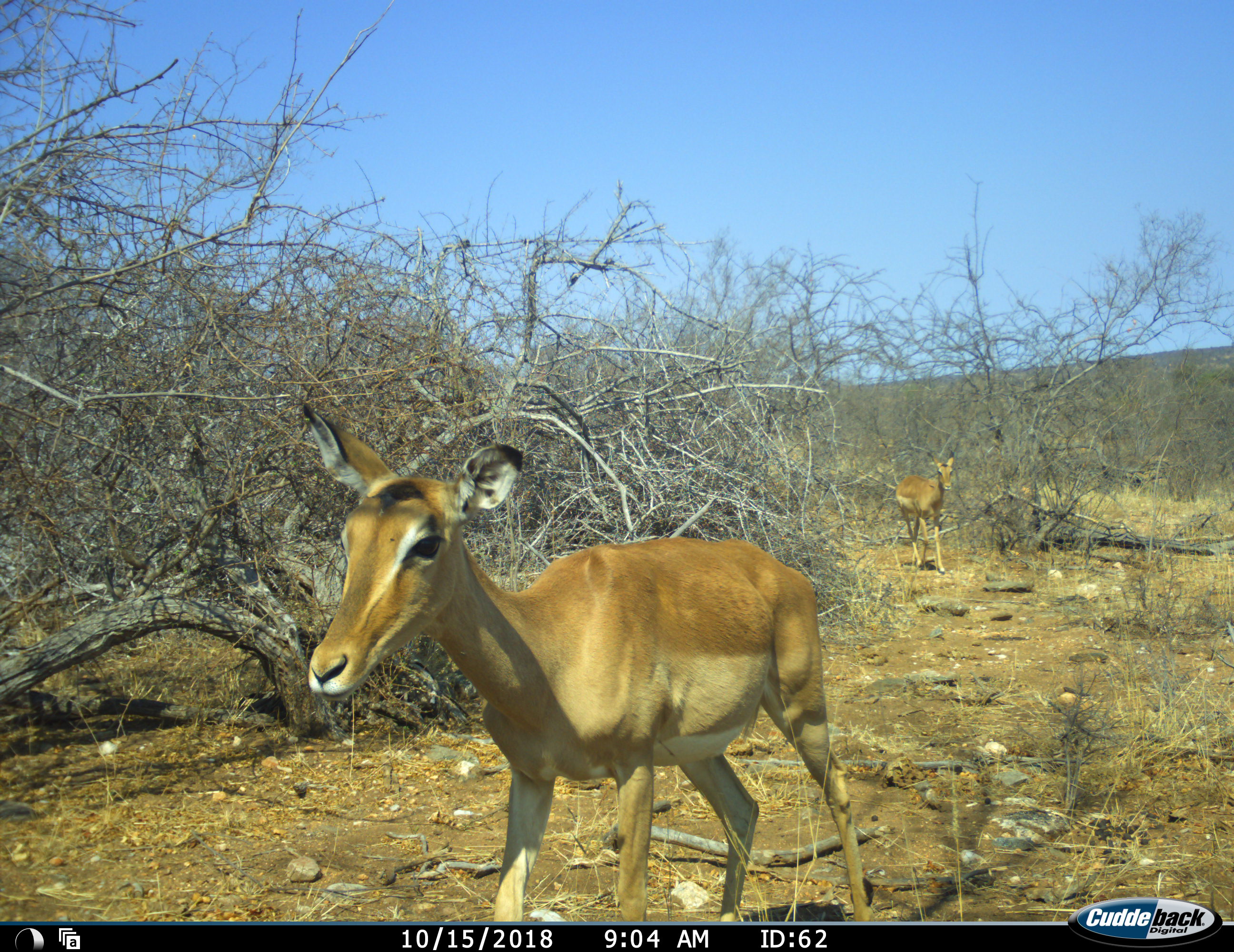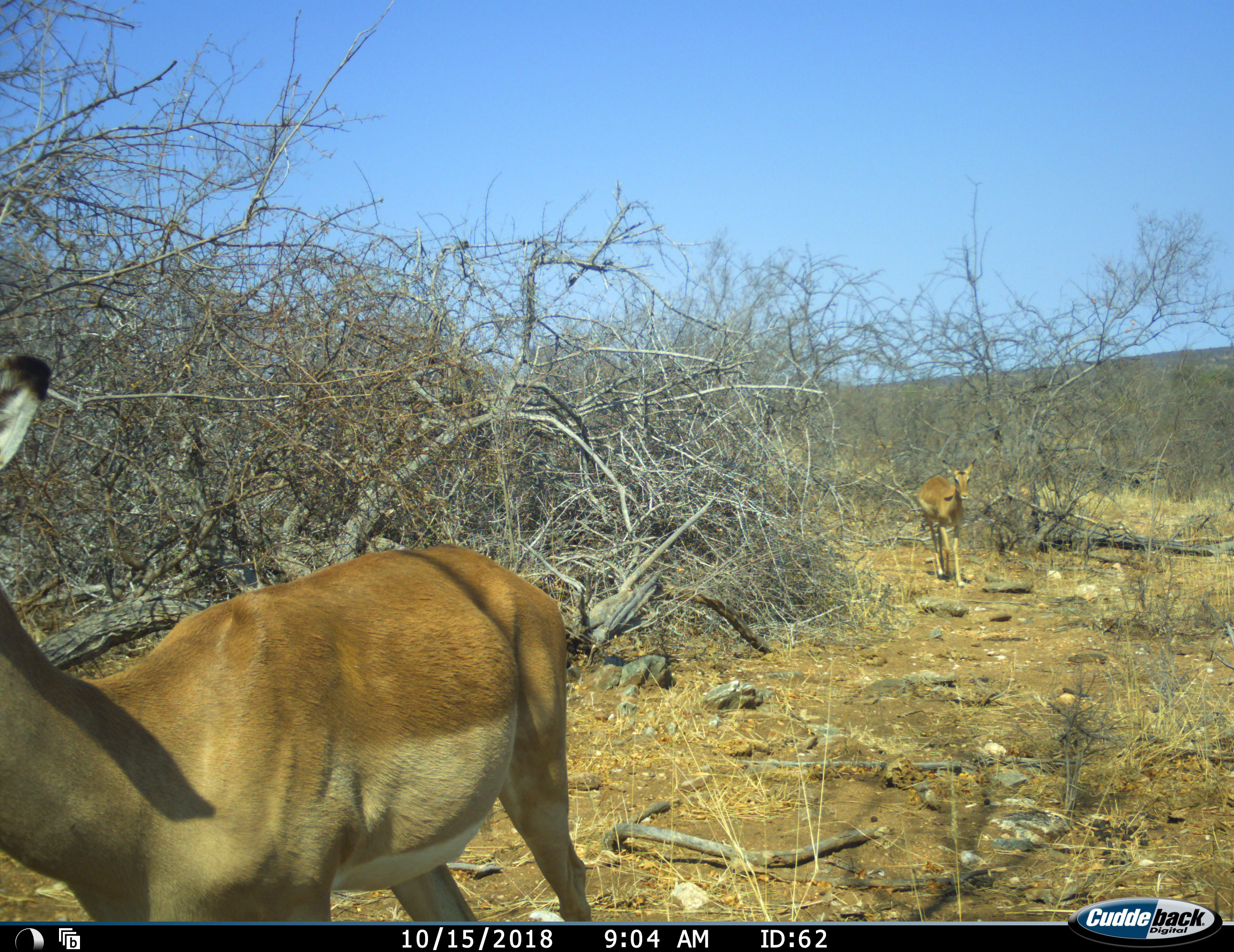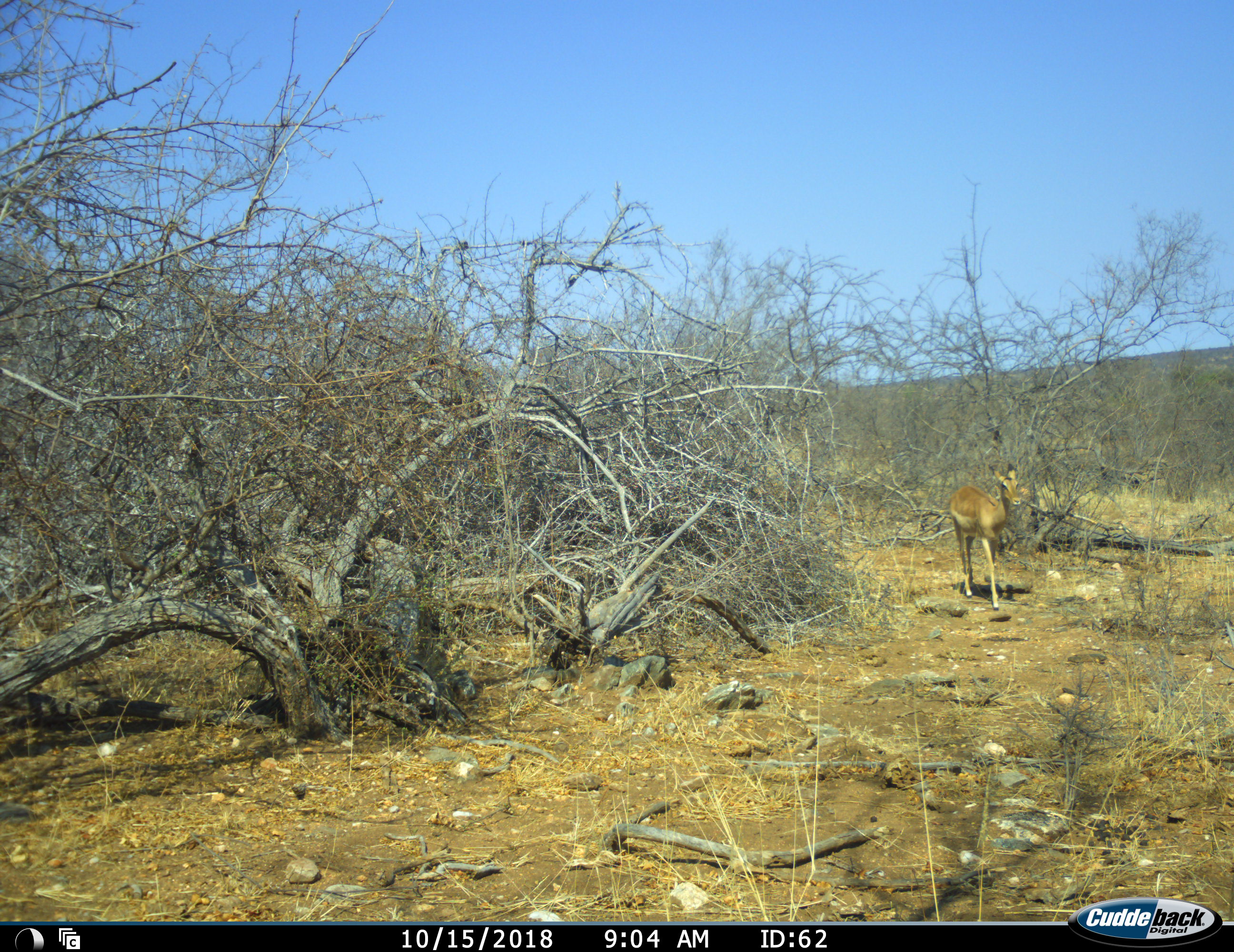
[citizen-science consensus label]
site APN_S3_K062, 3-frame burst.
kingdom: Animalia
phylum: Chordata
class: Mammalia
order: Artiodactyla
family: Bovidae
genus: Aepyceros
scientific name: Aepyceros melampus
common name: impala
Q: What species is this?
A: Impala (Aepyceros melampus).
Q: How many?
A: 2.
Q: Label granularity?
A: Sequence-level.